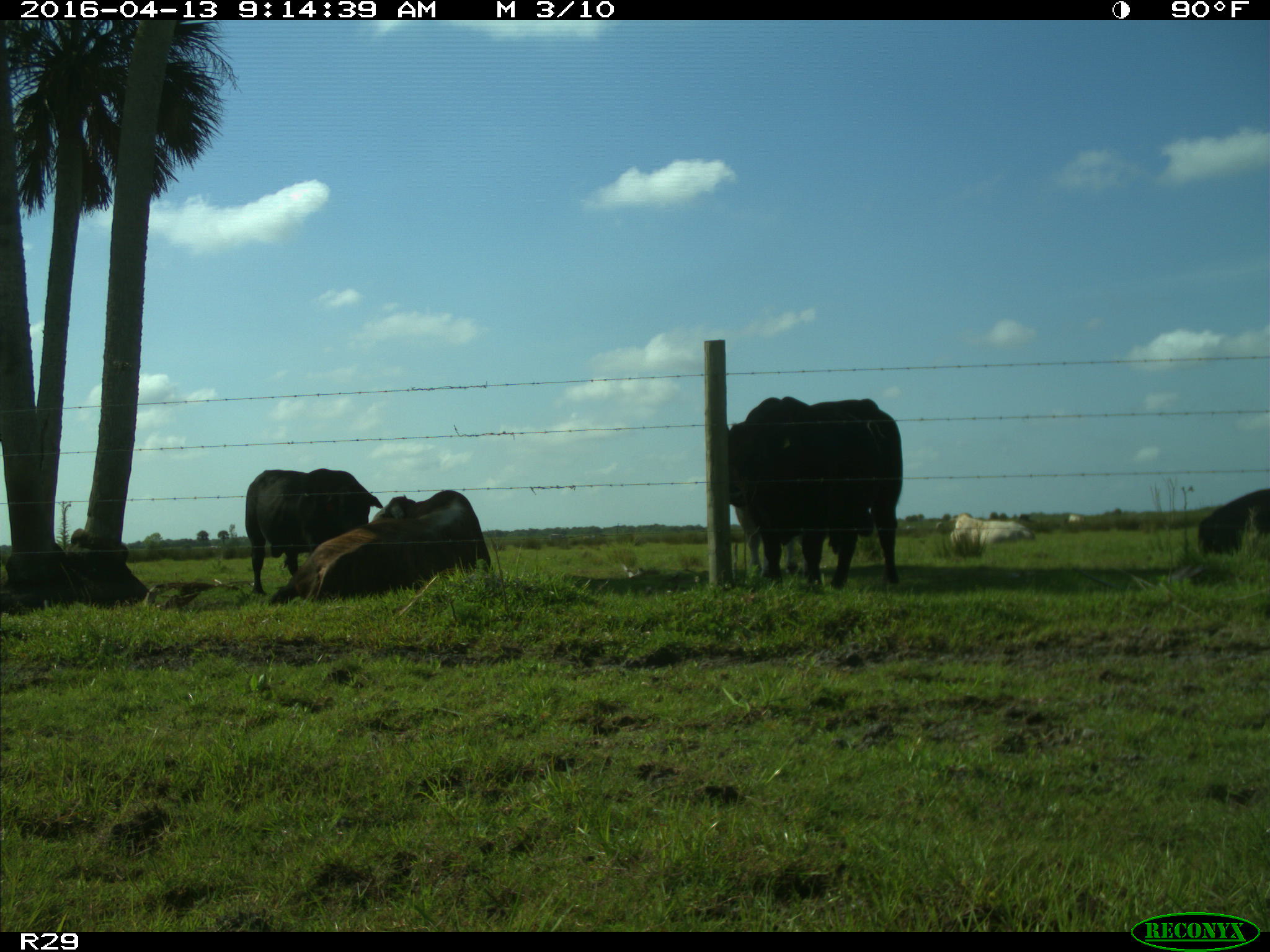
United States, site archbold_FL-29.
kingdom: Animalia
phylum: Chordata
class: Mammalia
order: Artiodactyla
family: Bovidae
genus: Bos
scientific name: Bos taurus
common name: domestic cow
Bos taurus (domestic cow).